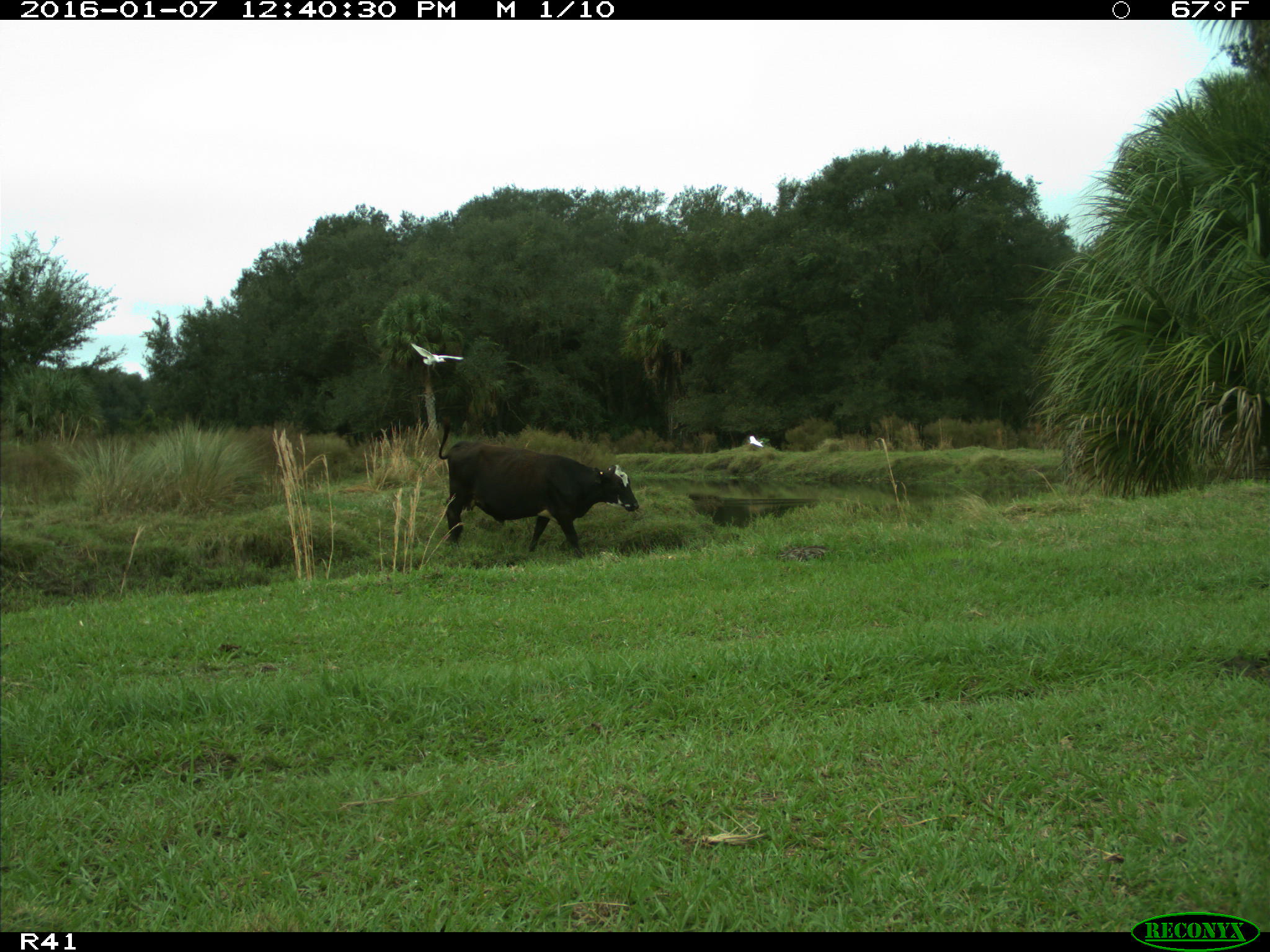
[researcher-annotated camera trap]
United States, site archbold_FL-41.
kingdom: Animalia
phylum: Chordata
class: Mammalia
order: Artiodactyla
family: Bovidae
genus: Bos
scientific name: Bos taurus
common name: domestic cow